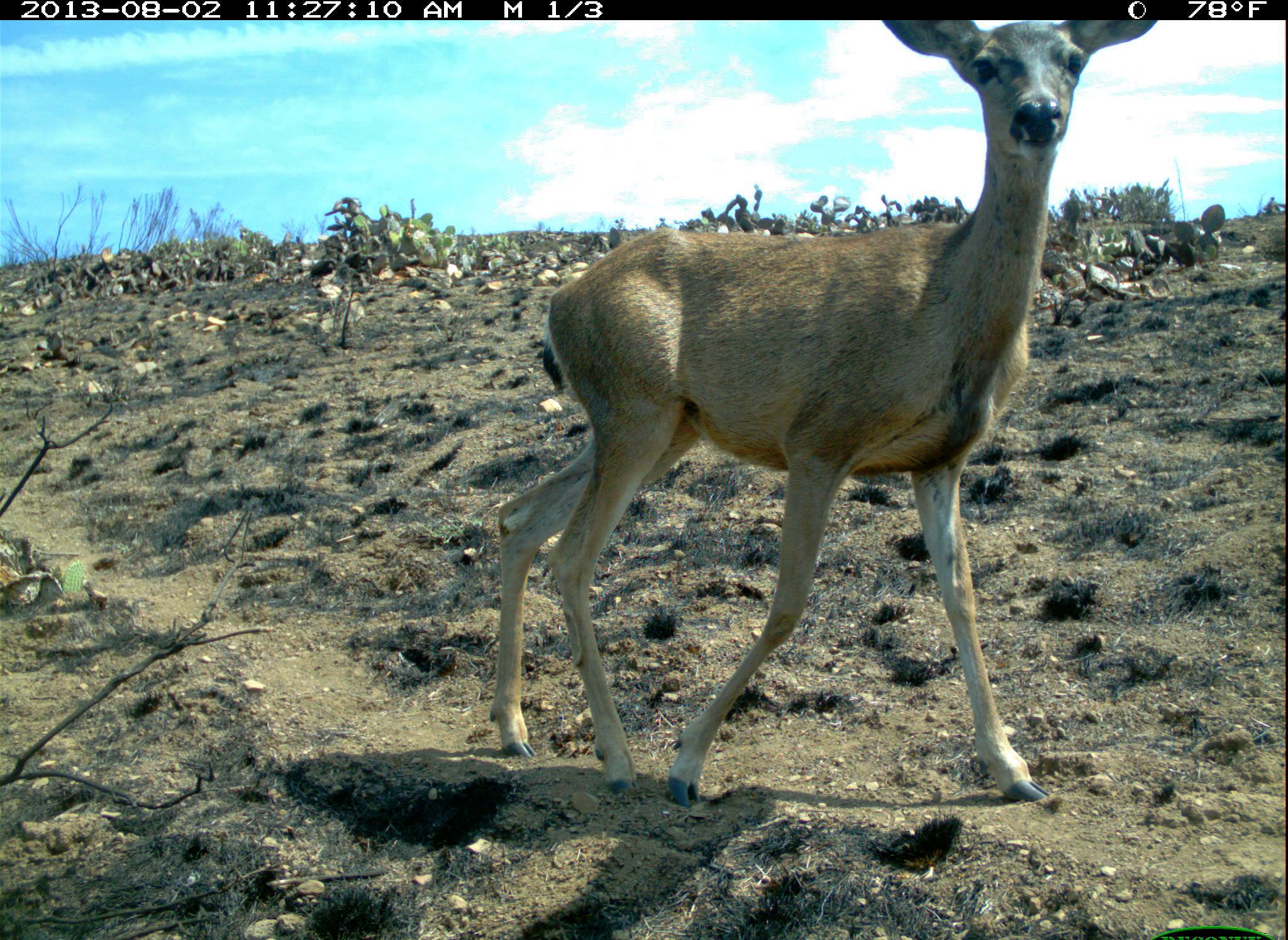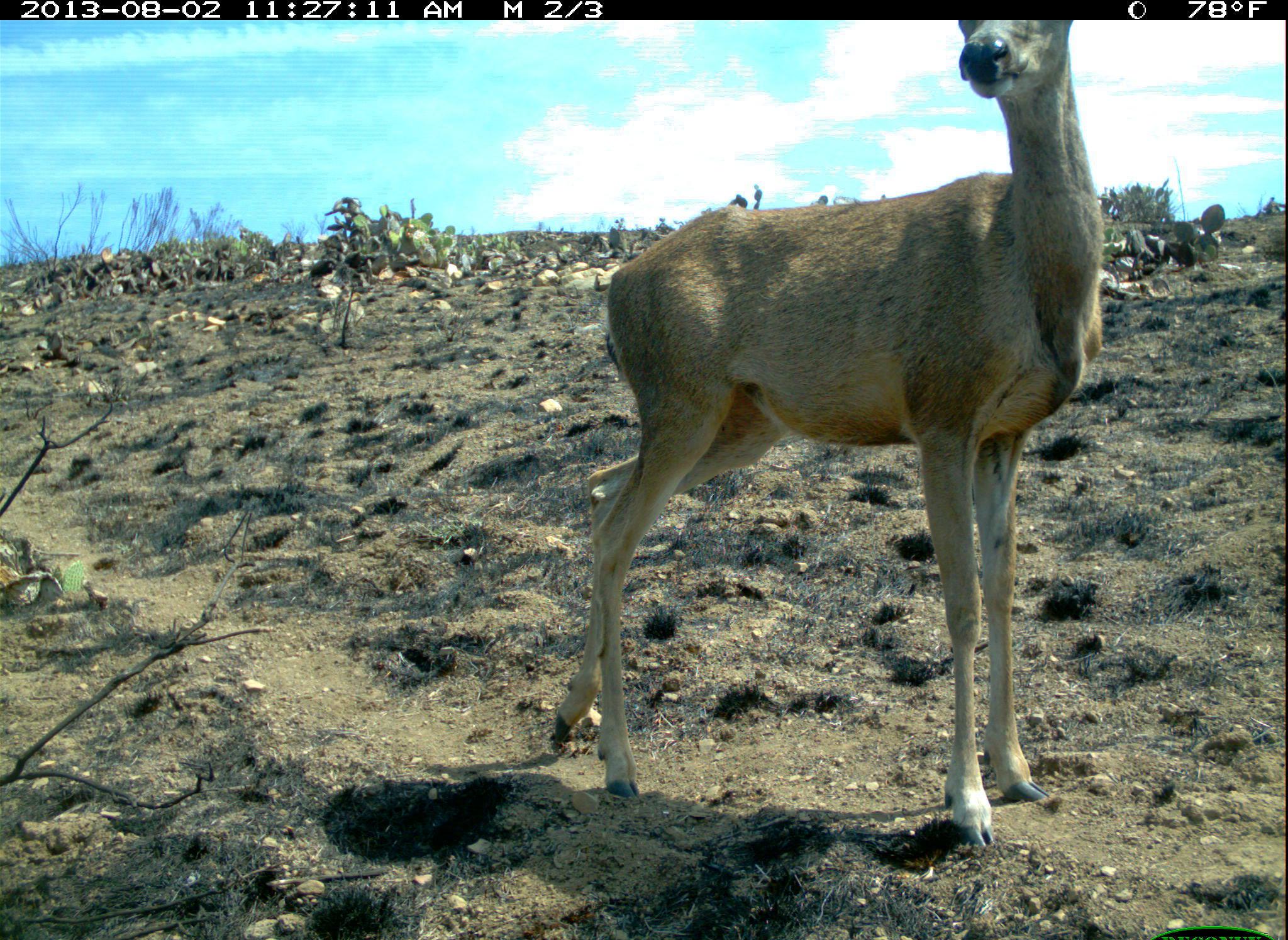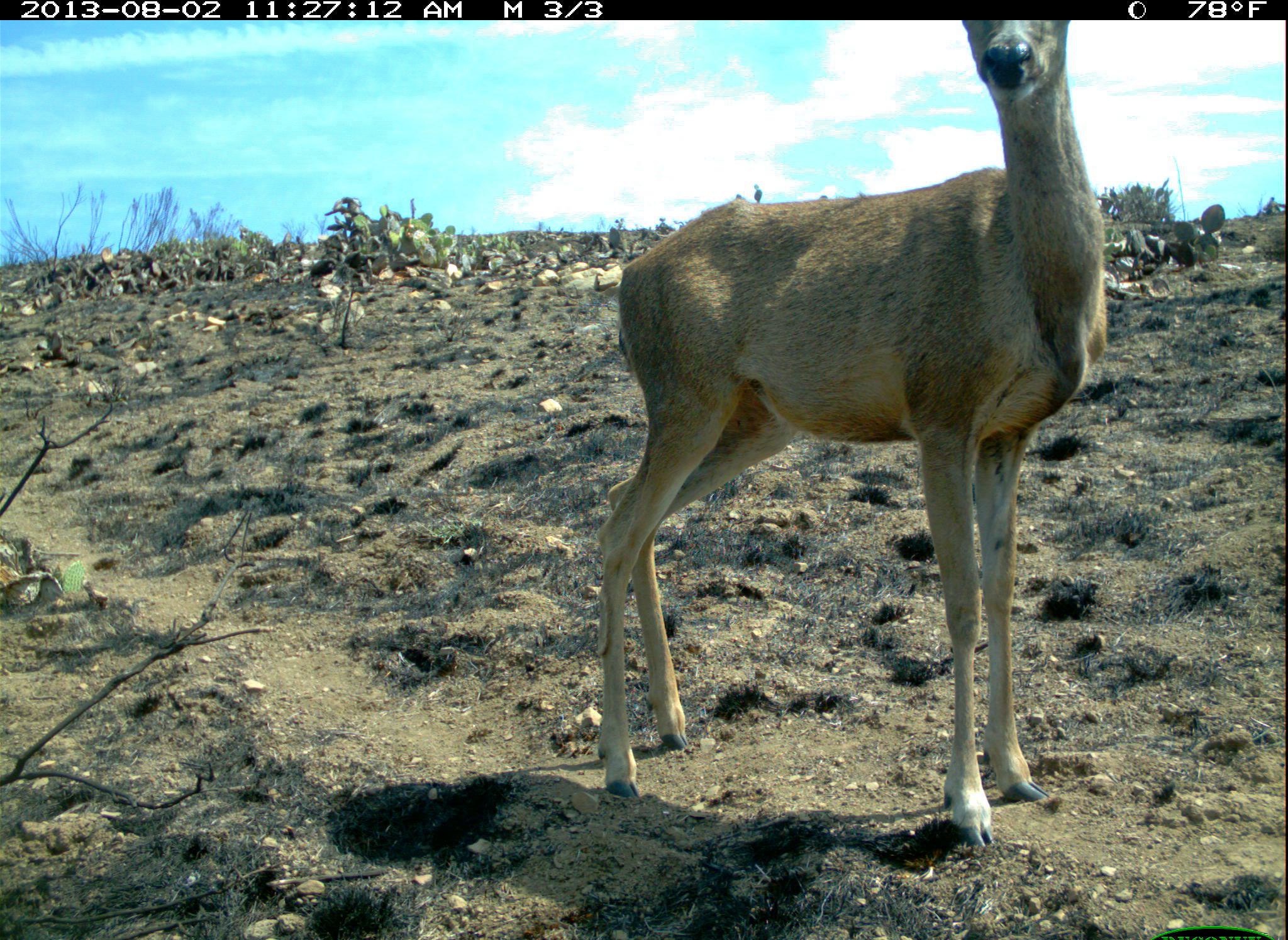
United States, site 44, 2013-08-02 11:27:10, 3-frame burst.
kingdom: Animalia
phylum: Chordata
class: Mammalia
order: Artiodactyla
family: Cervidae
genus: Odocoileus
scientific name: Odocoileus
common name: deer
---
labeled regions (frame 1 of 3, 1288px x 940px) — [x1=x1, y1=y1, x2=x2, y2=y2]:
deer: [x1=489, y1=14, x2=1163, y2=816]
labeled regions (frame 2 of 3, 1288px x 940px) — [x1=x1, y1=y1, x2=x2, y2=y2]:
deer: [x1=544, y1=19, x2=1105, y2=853]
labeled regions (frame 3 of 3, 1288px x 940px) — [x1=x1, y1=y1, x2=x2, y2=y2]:
deer: [x1=595, y1=21, x2=1107, y2=853]